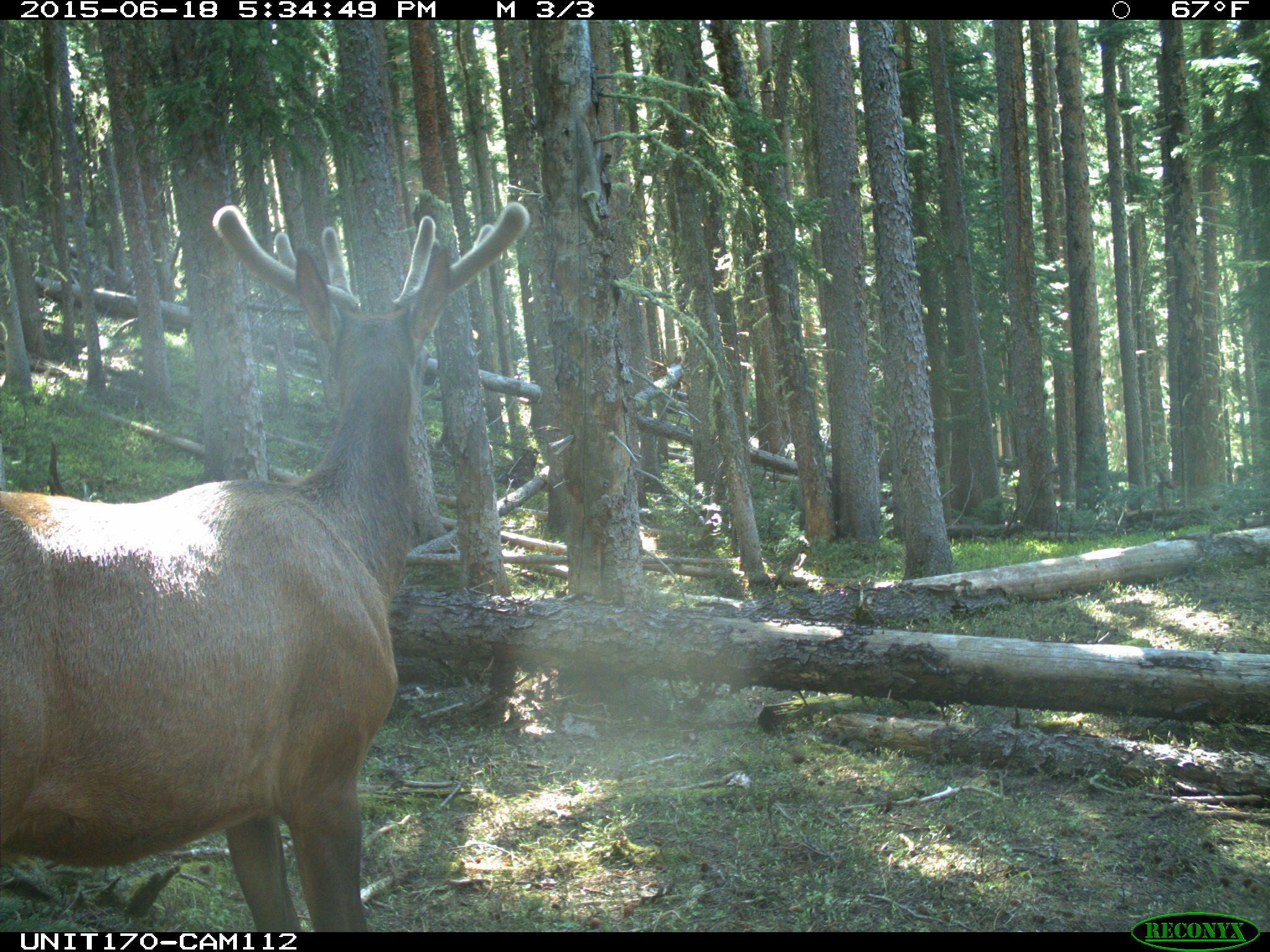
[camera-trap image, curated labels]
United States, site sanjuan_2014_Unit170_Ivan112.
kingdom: Animalia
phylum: Chordata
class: Mammalia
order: Artiodactyla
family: Cervidae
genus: Cervus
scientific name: Cervus elaphus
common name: red deer